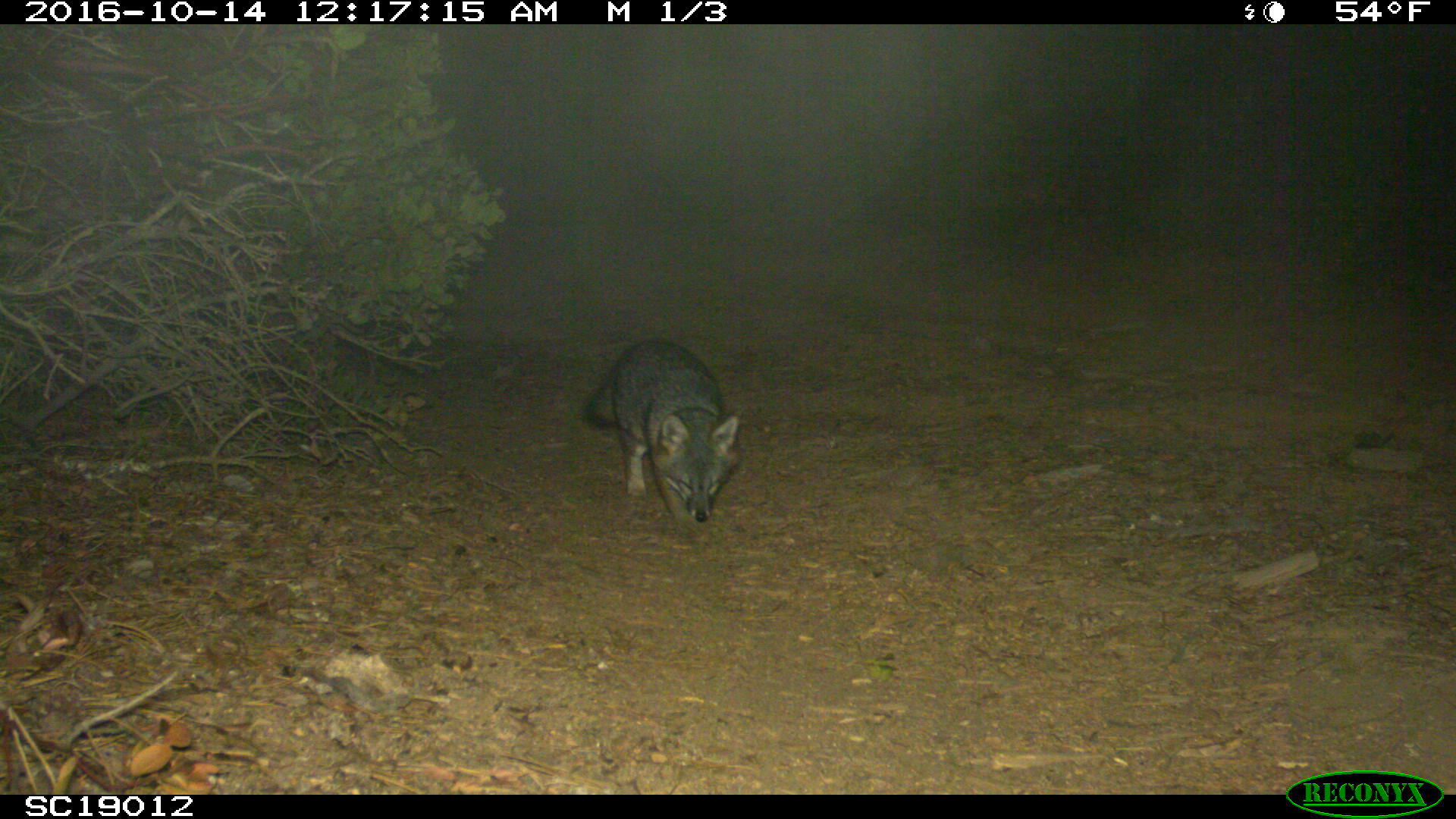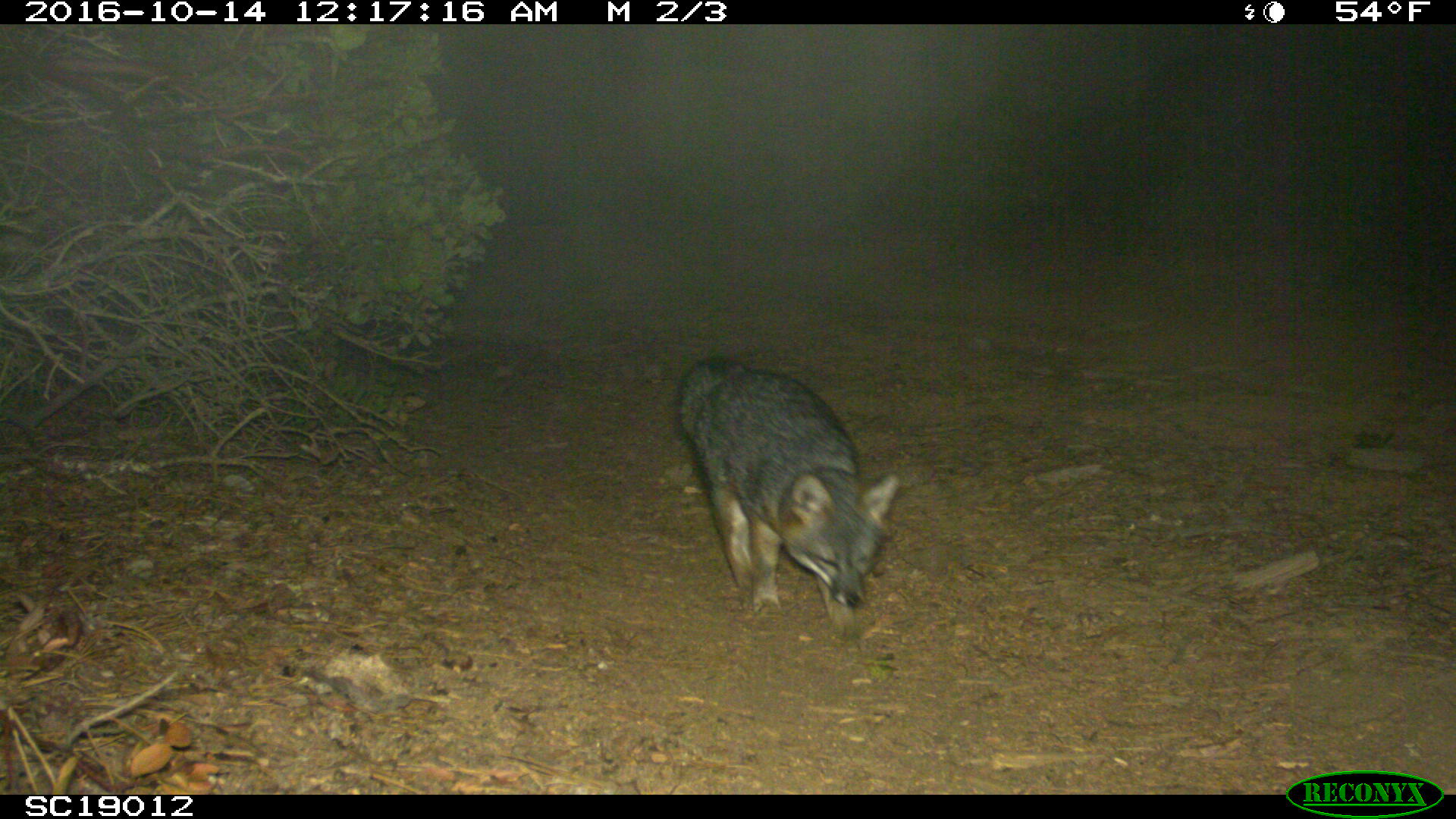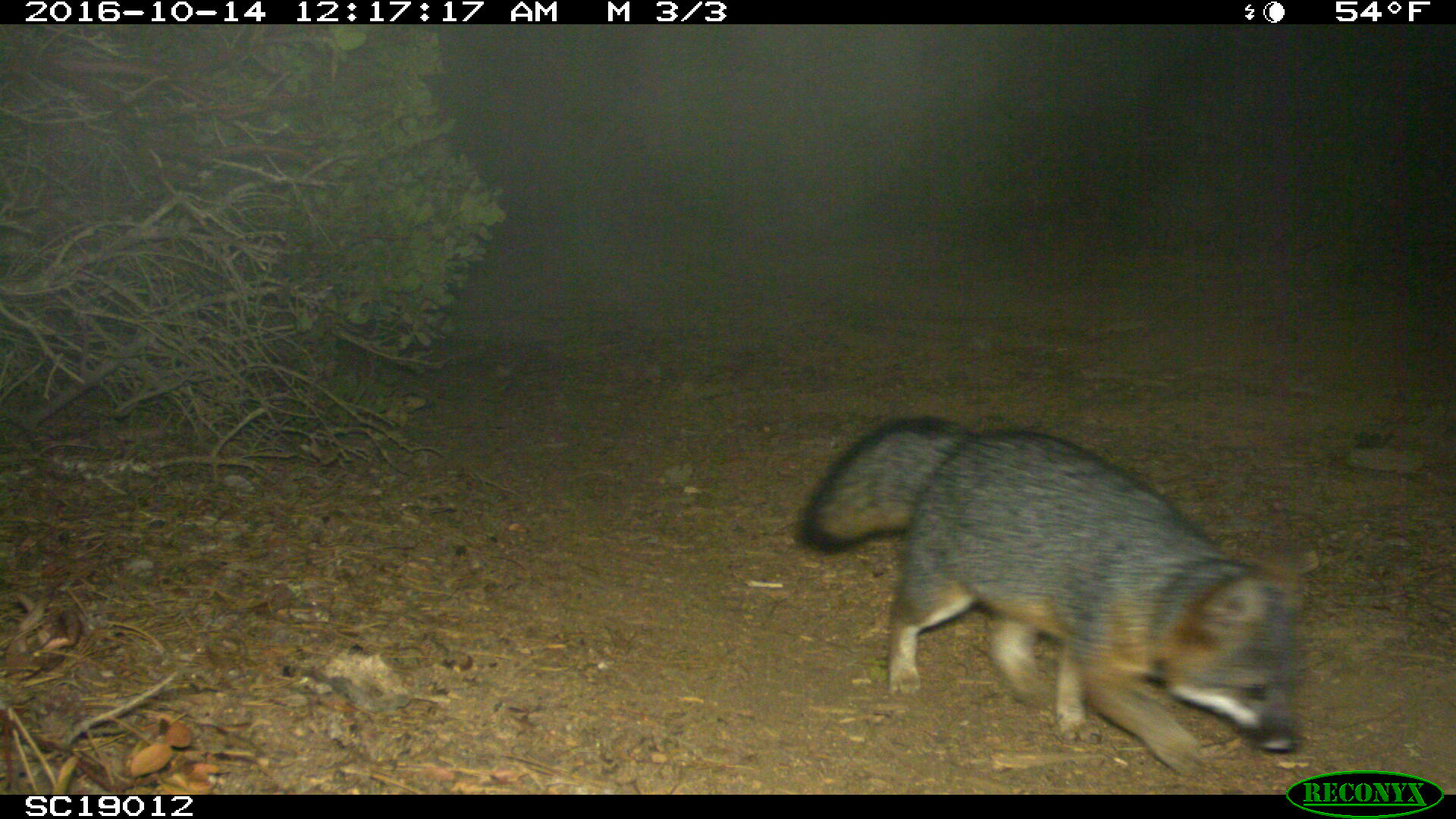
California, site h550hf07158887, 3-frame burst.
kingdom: Animalia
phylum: Chordata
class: Mammalia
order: Carnivora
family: Canidae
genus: Urocyon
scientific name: Urocyon littoralis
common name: island fox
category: fox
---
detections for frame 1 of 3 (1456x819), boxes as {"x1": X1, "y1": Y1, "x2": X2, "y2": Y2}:
fox: {"x1": 579, "y1": 337, "x2": 741, "y2": 539}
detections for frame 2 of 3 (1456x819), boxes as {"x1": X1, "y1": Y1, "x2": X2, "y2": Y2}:
fox: {"x1": 679, "y1": 355, "x2": 899, "y2": 639}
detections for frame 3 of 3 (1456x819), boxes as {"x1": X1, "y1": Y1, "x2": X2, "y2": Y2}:
fox: {"x1": 796, "y1": 414, "x2": 1320, "y2": 775}